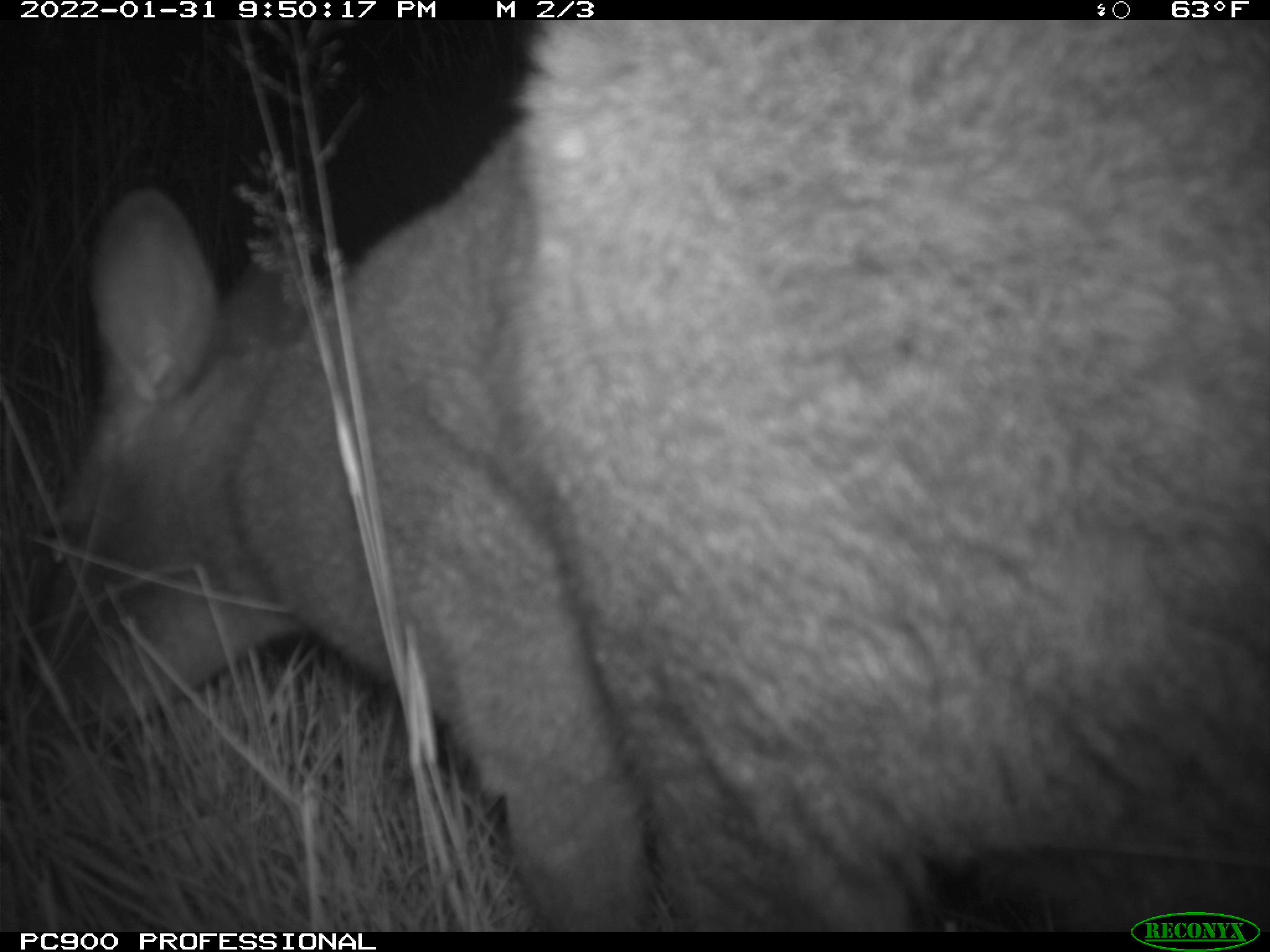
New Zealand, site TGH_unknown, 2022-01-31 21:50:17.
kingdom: Animalia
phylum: Chordata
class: Mammalia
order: Diprotodontia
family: Macropodidae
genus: Notamacropus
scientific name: Notamacropus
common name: wallaby